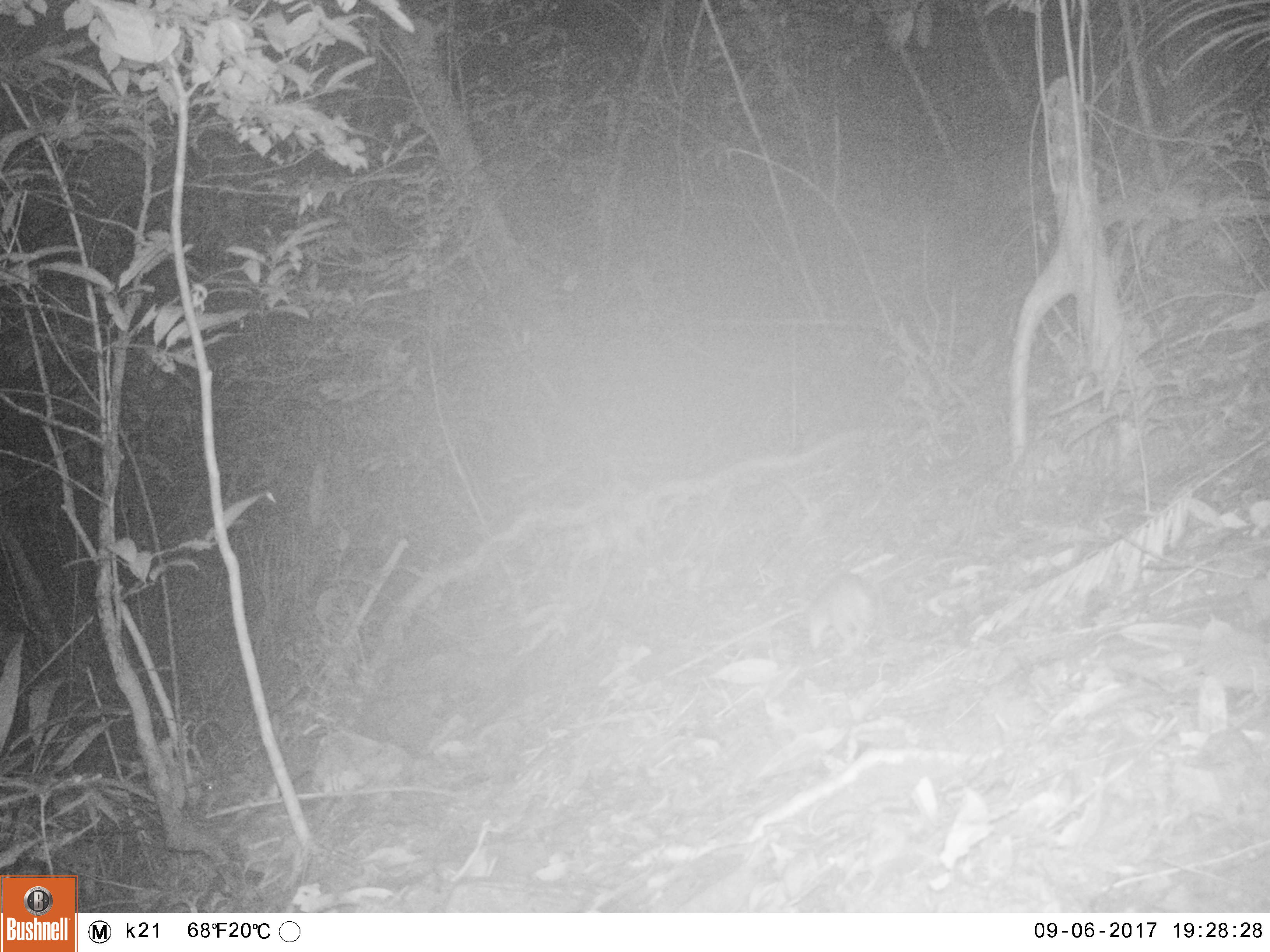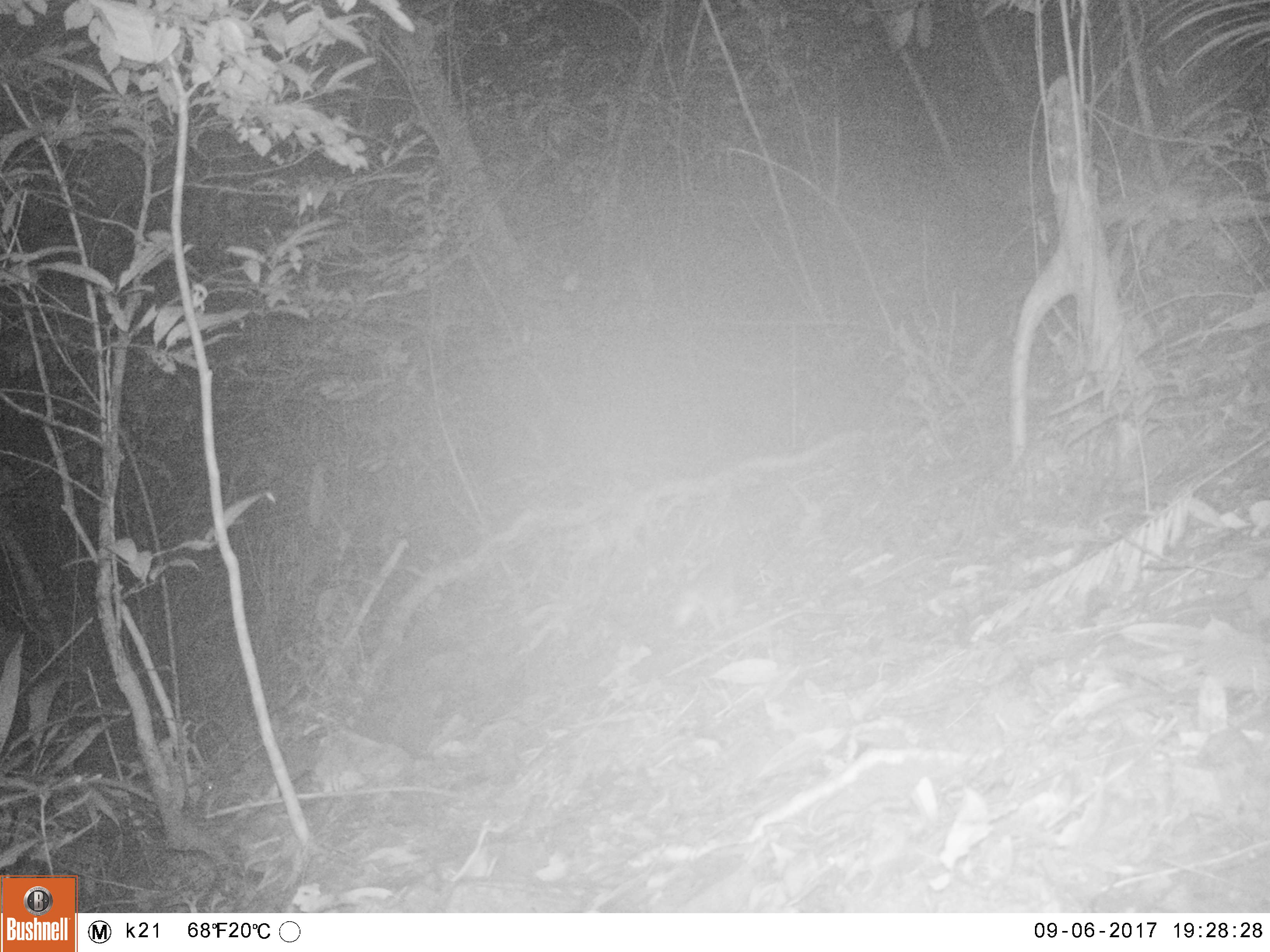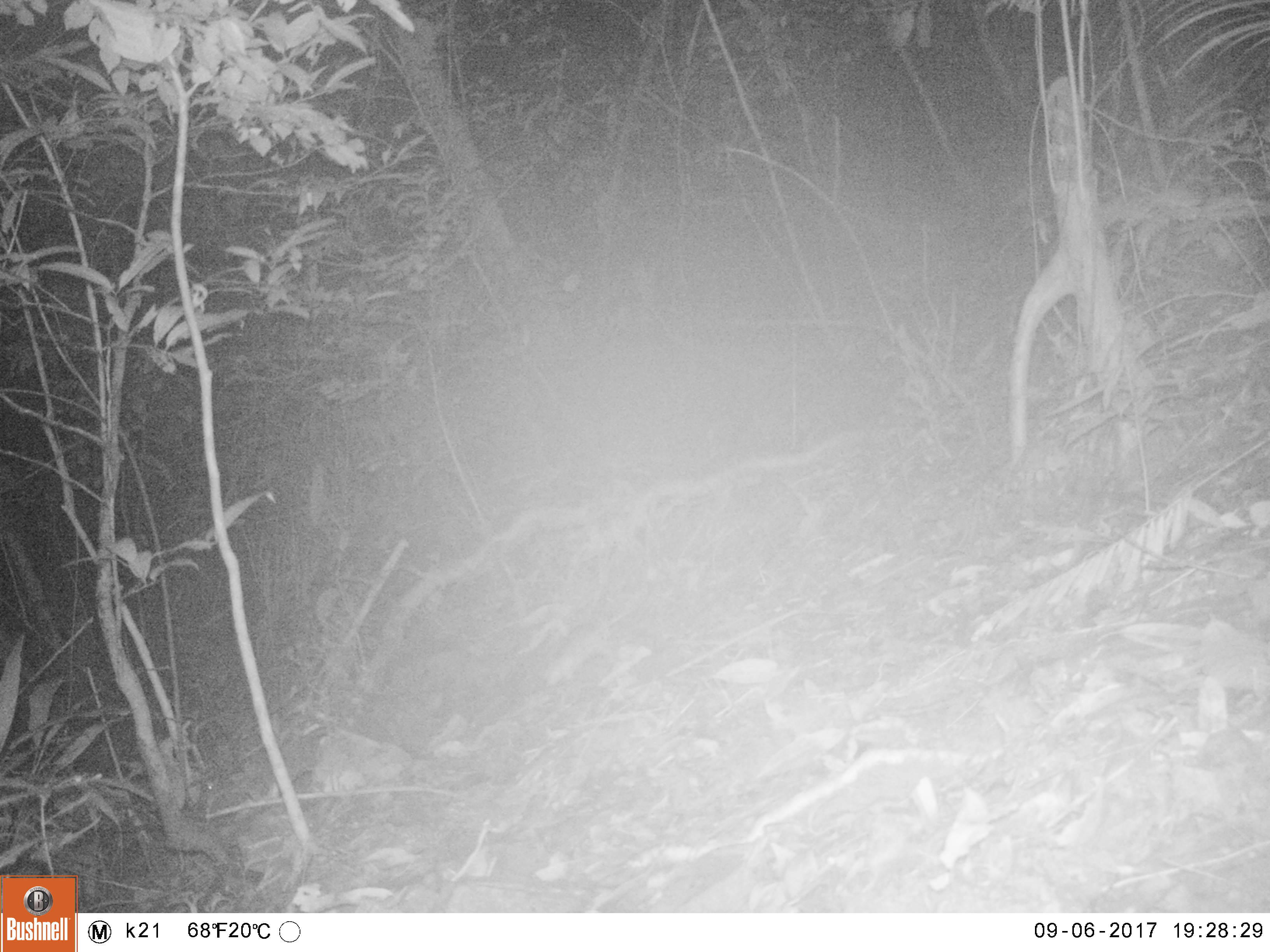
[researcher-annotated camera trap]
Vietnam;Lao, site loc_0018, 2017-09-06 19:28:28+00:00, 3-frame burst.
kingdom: Animalia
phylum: Chordata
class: Mammalia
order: Rodentia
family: Muridae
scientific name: Muridae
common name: old-world mice and rats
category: unidentified murid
Unidentified murid (old-world mice and rats) (Muridae). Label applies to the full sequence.